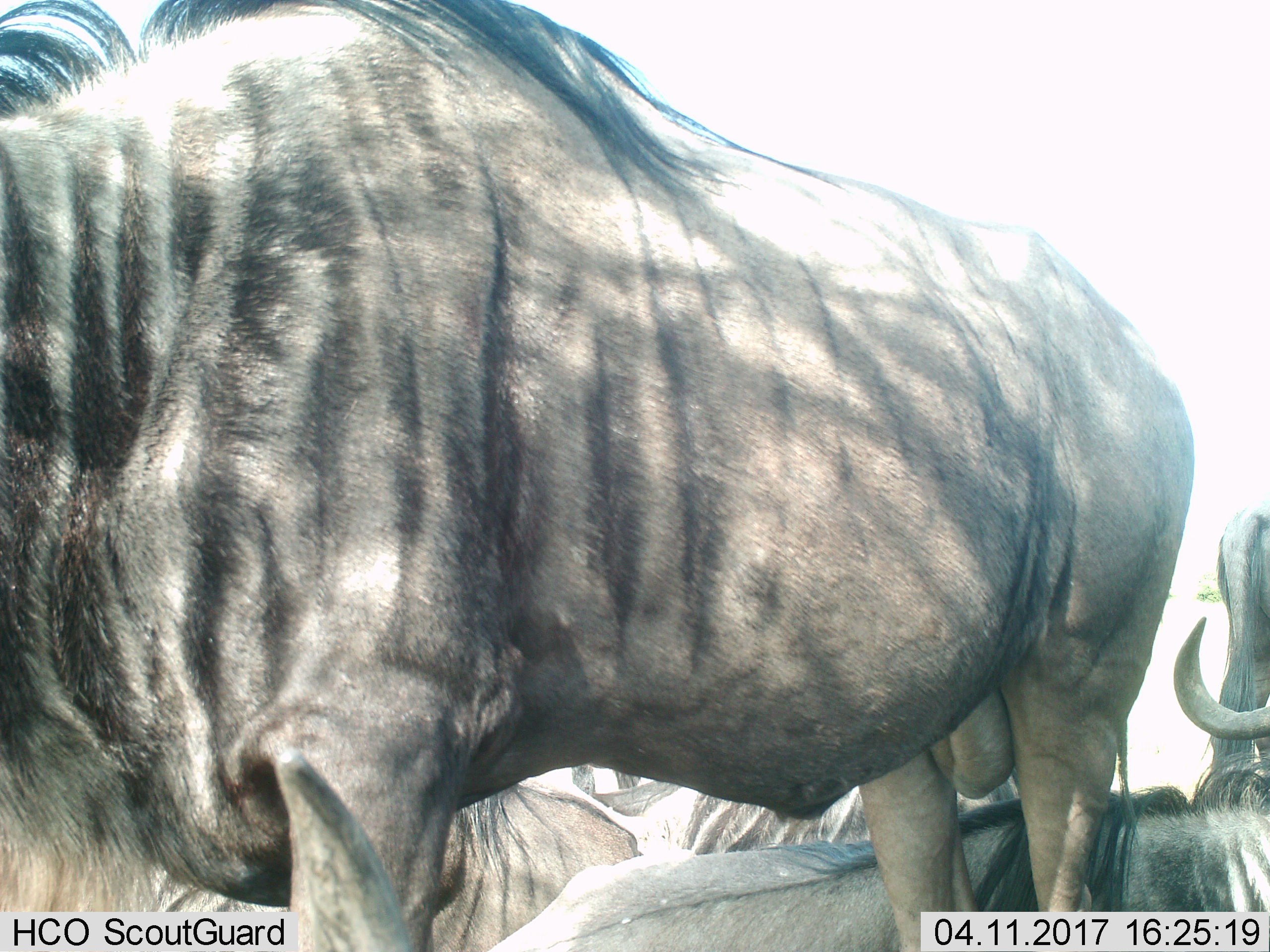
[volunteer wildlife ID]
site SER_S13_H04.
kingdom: Animalia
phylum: Chordata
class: Mammalia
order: Artiodactyla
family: Bovidae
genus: Connochaetes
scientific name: Connochaetes taurinus taurinus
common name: blue wildebeest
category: wildebeestblue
Wildebeestblue (blue wildebeest) (Connochaetes taurinus taurinus), count 5. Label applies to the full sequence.